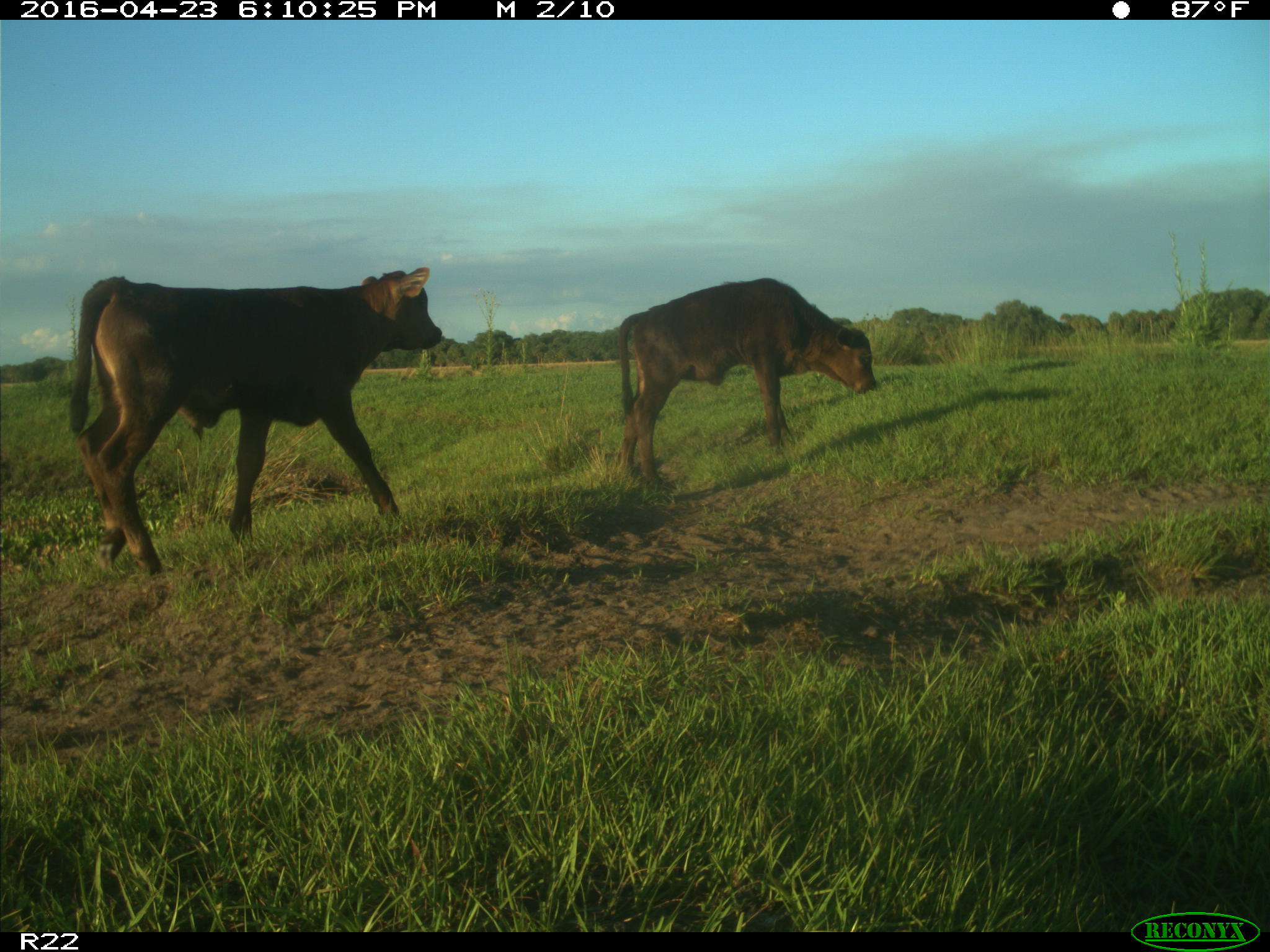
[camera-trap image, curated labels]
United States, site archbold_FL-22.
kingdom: Animalia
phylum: Chordata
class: Mammalia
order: Artiodactyla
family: Bovidae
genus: Bos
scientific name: Bos taurus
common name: domestic cow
Bos taurus (domestic cow).